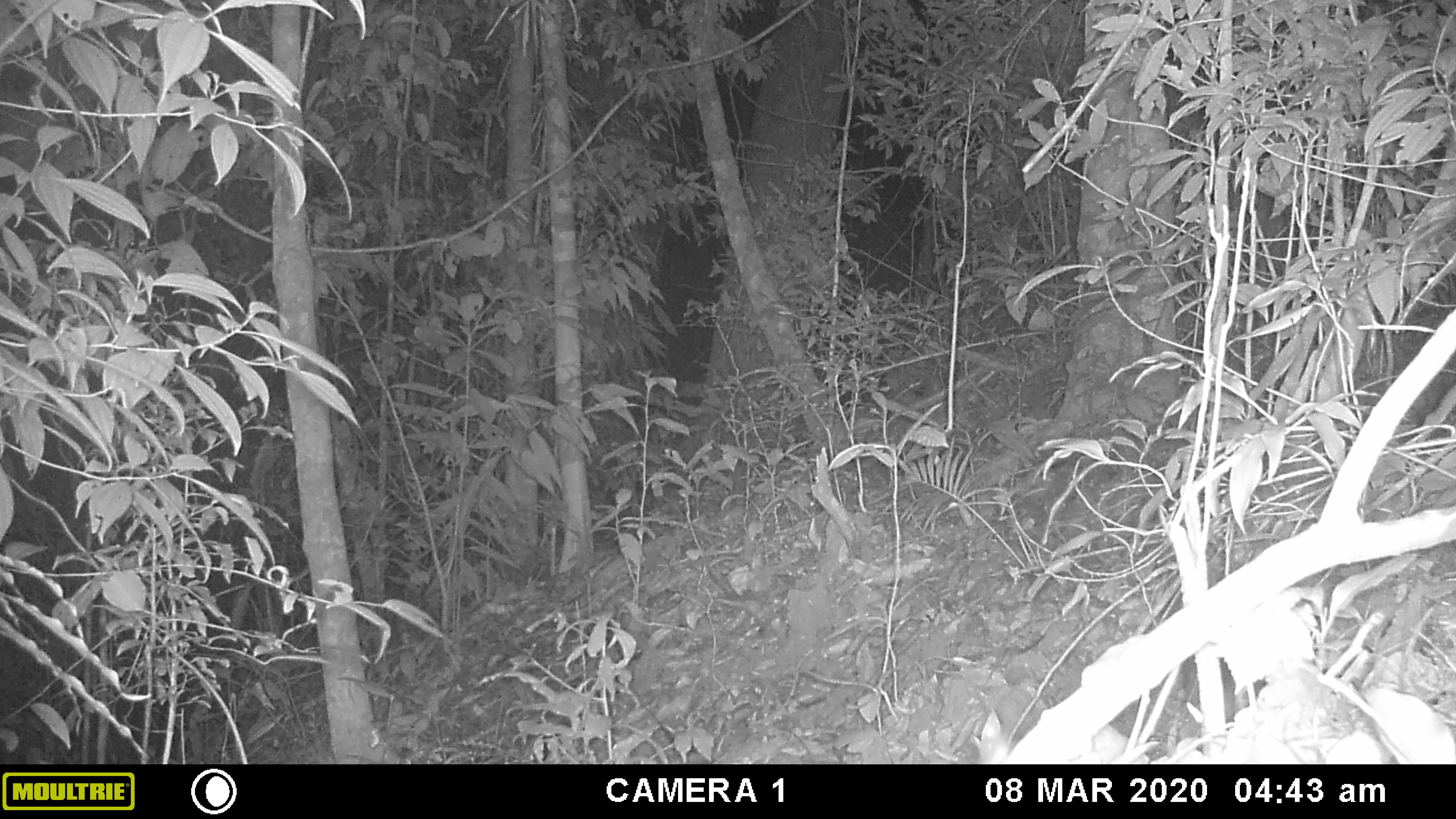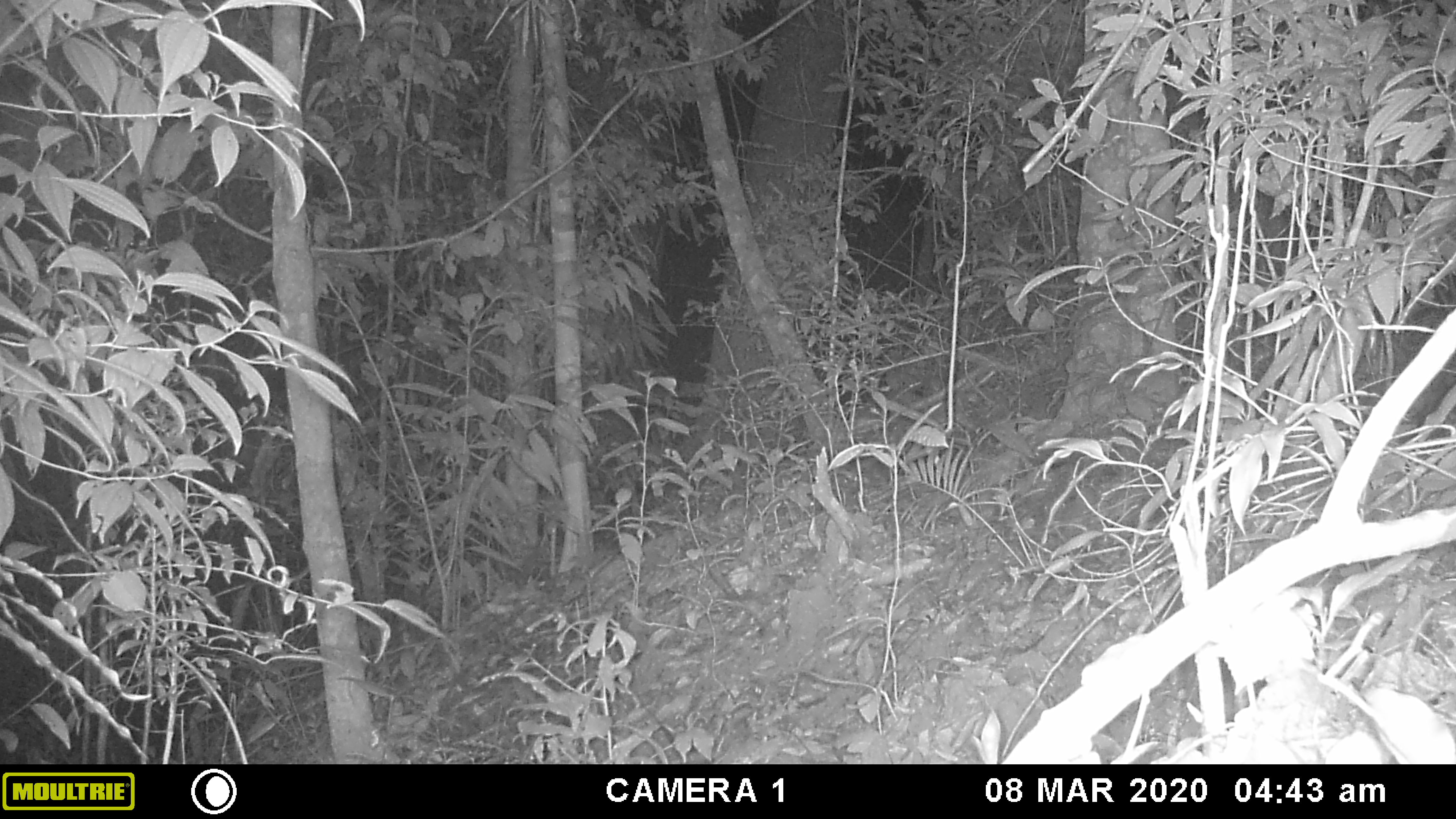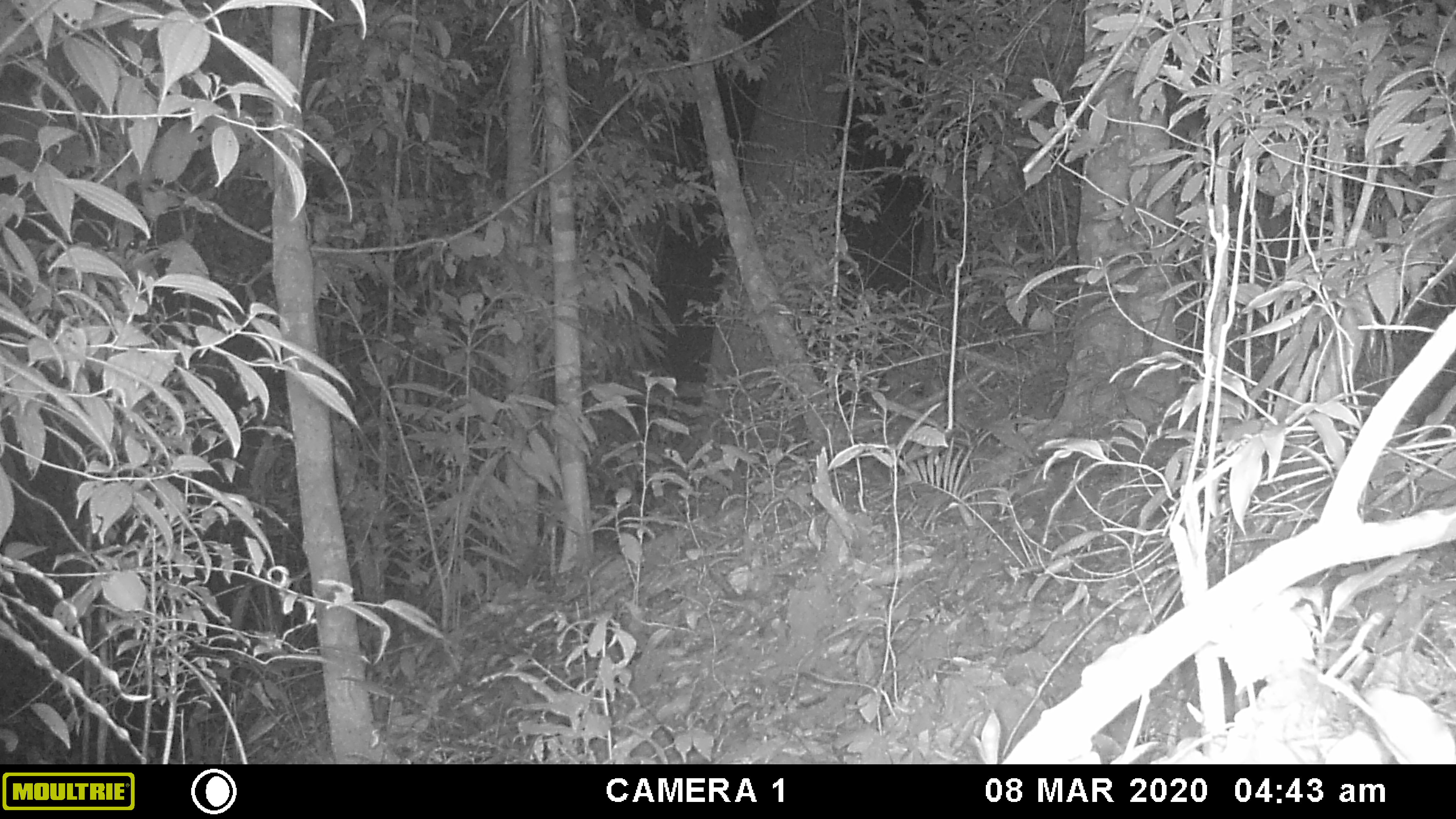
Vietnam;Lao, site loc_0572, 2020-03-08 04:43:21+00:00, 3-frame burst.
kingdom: Animalia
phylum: Chordata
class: Mammalia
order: Rodentia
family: Muridae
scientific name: Muridae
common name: old-world mice and rats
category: unidentified murid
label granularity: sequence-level